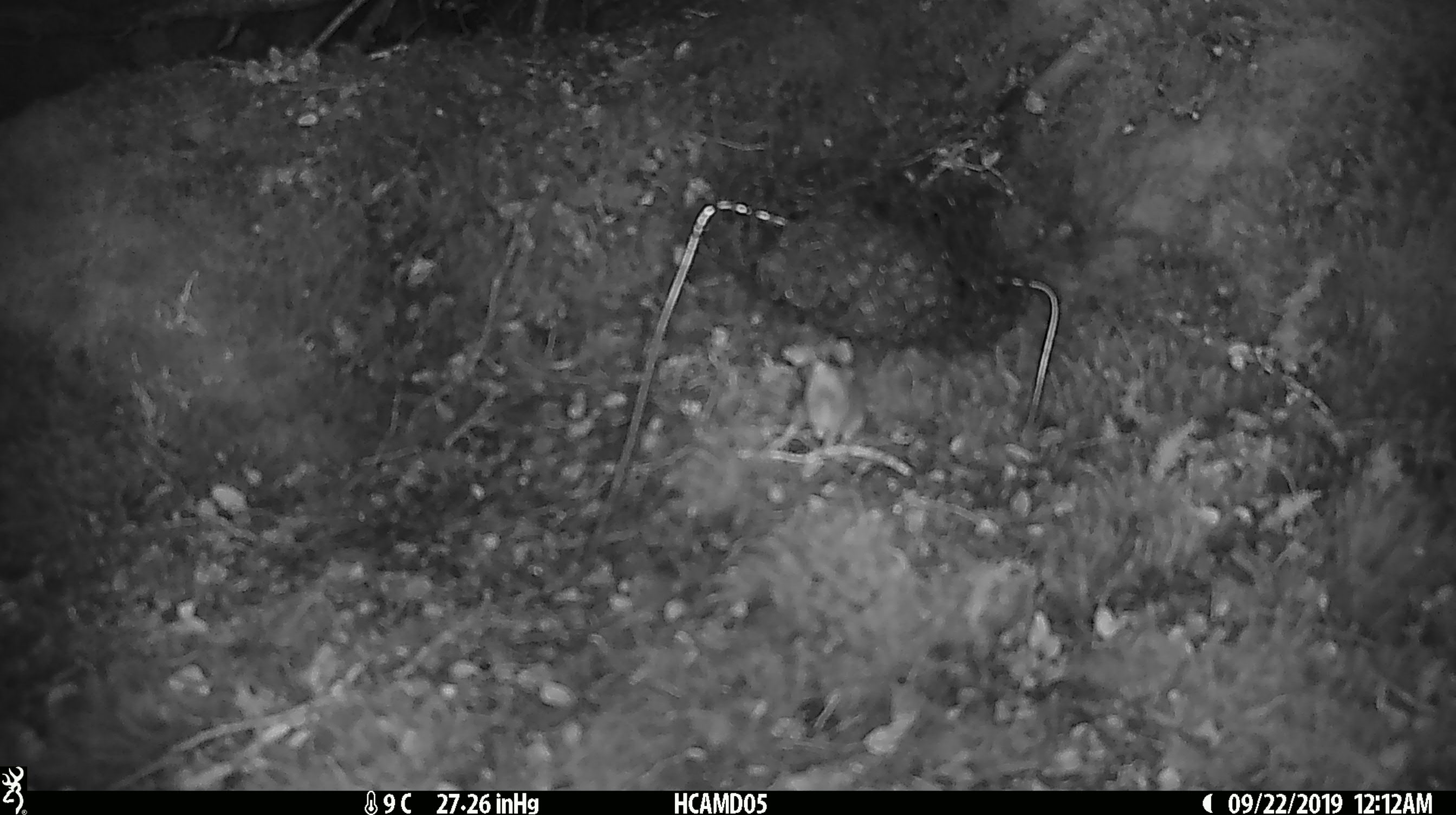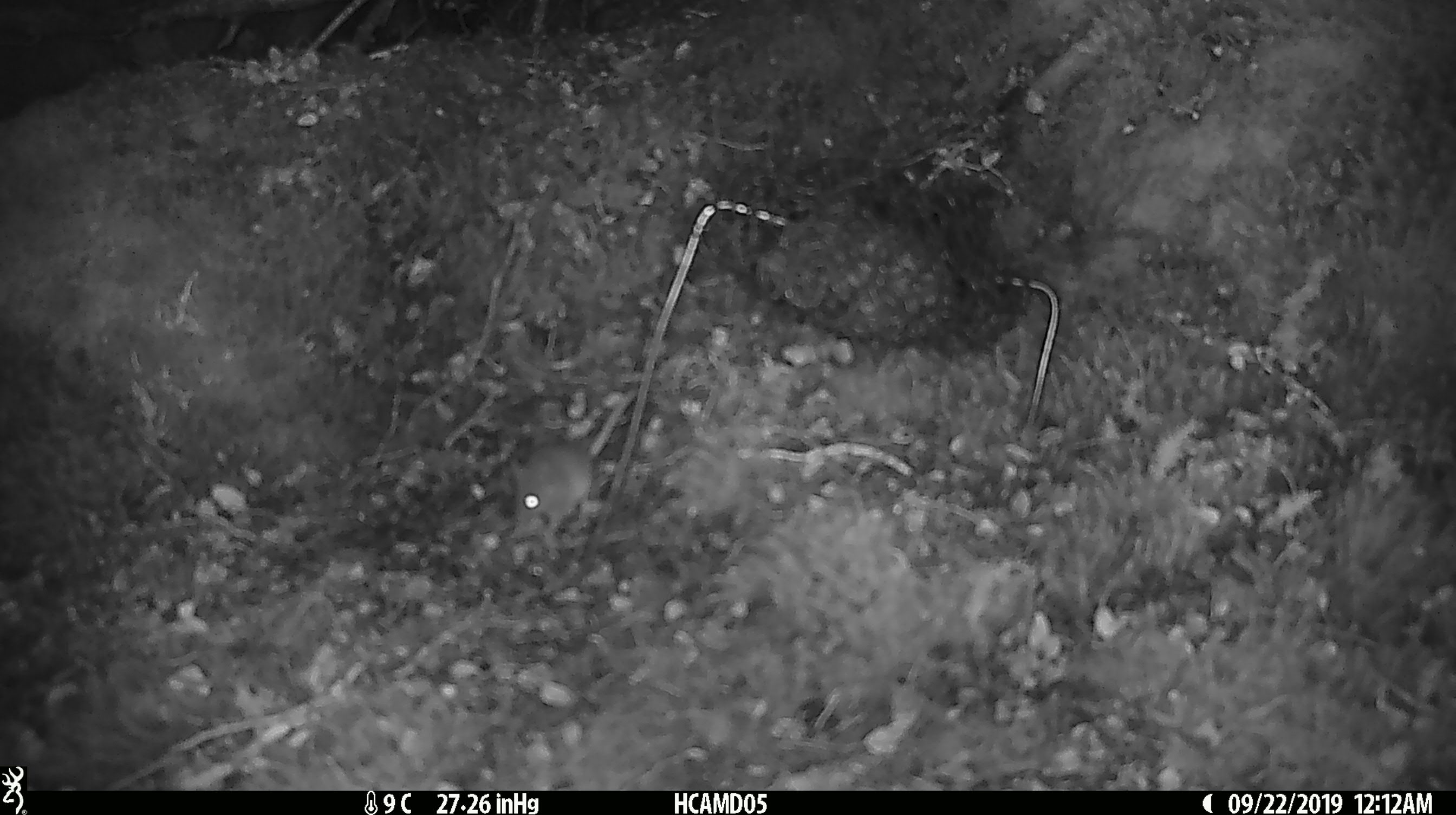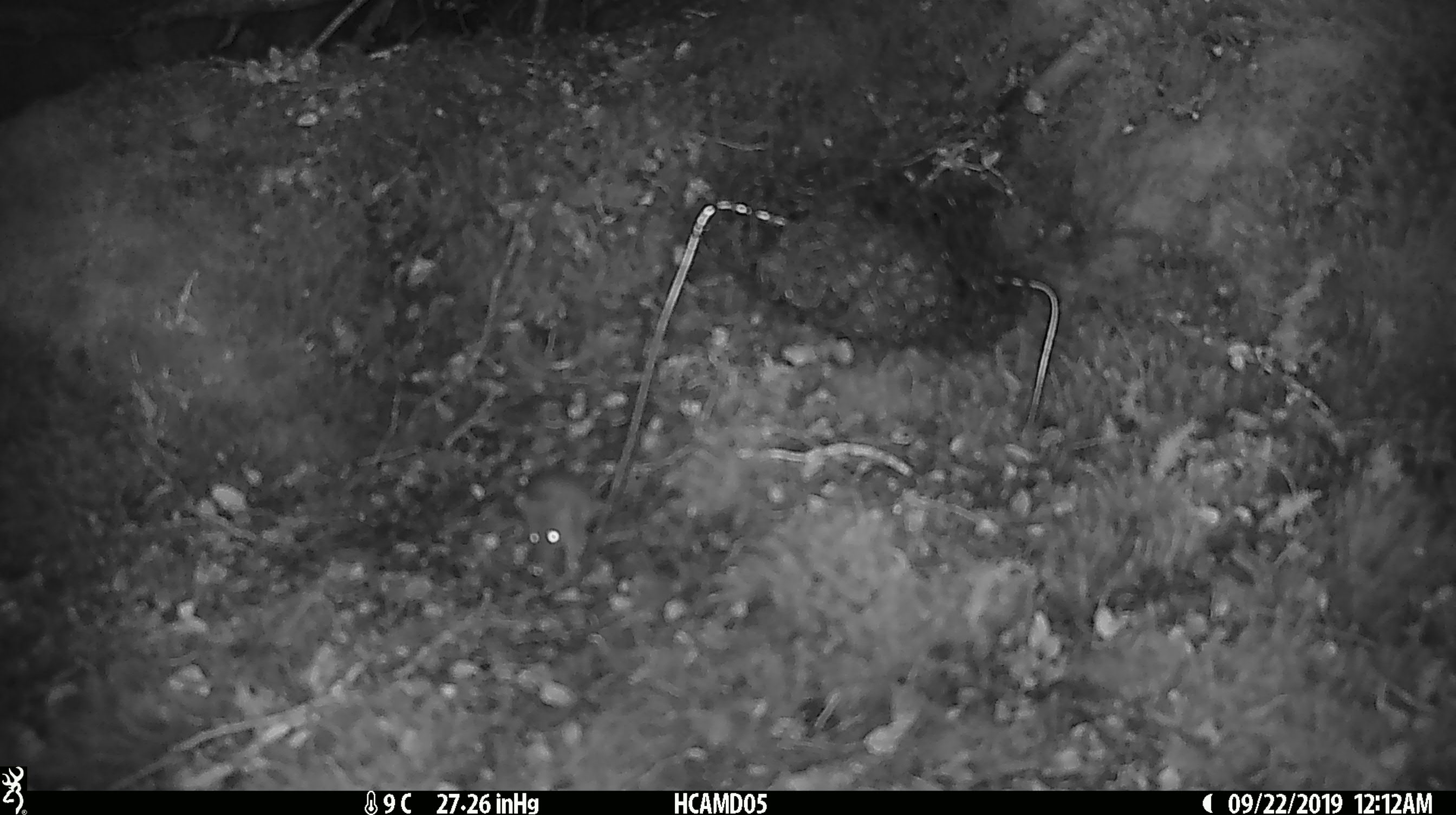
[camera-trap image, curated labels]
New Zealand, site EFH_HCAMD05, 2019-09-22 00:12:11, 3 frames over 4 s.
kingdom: Animalia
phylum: Chordata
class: Mammalia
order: Rodentia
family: Muridae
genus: Mus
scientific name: Mus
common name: mouse